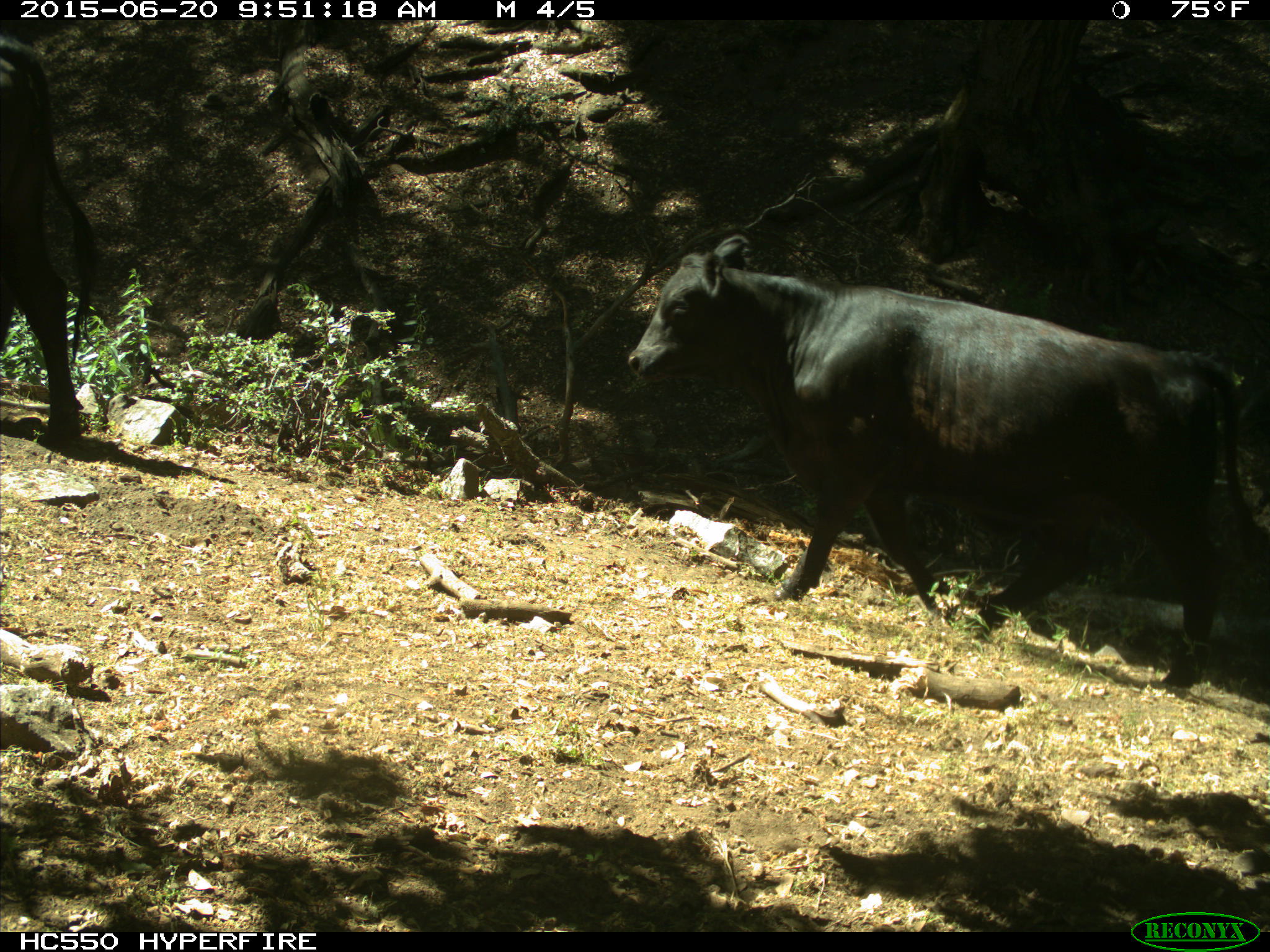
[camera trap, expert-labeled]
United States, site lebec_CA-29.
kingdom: Animalia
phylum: Chordata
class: Mammalia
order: Artiodactyla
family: Bovidae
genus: Bos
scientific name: Bos taurus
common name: domestic cow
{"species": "Bos taurus (domestic cow)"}